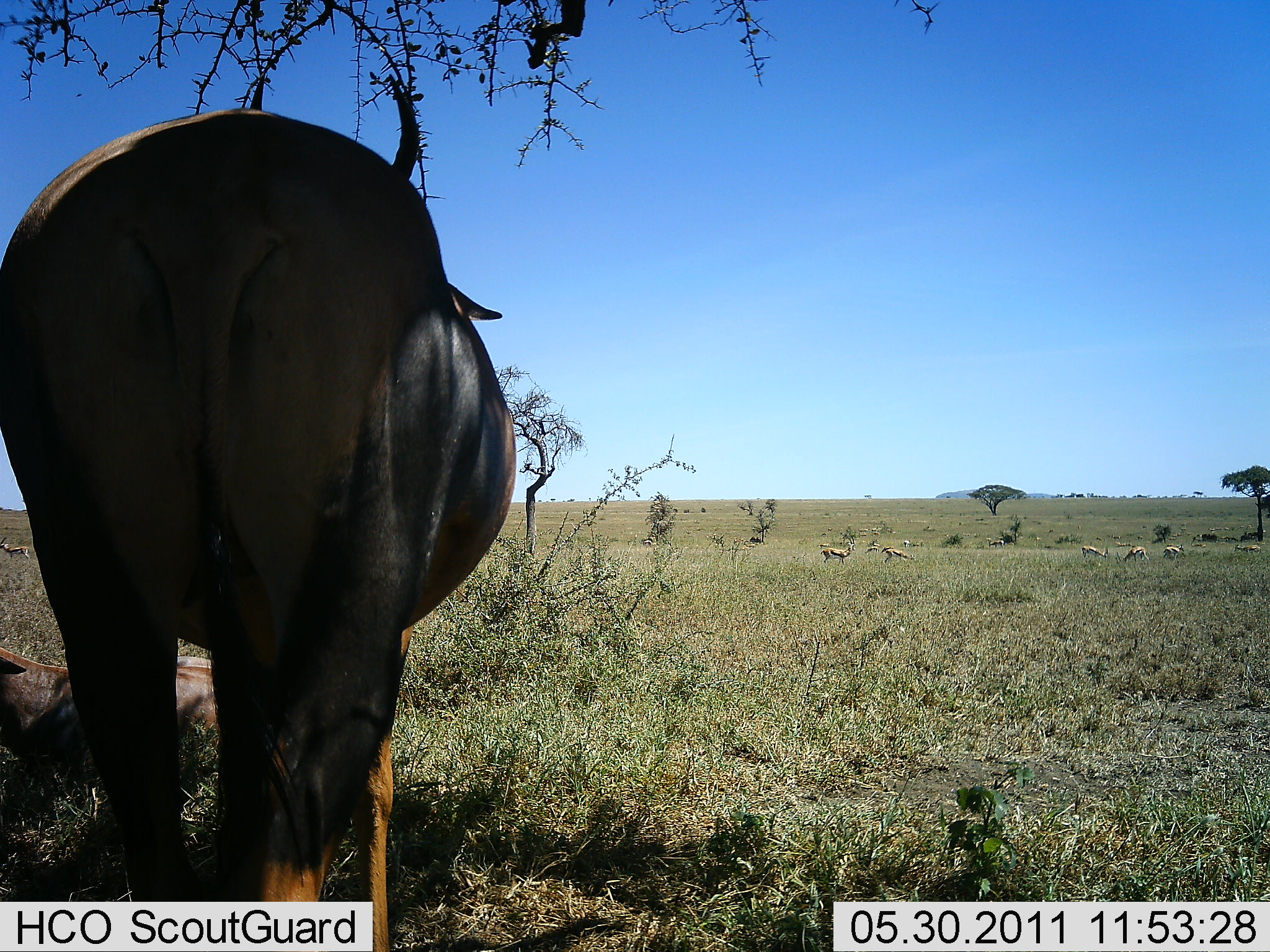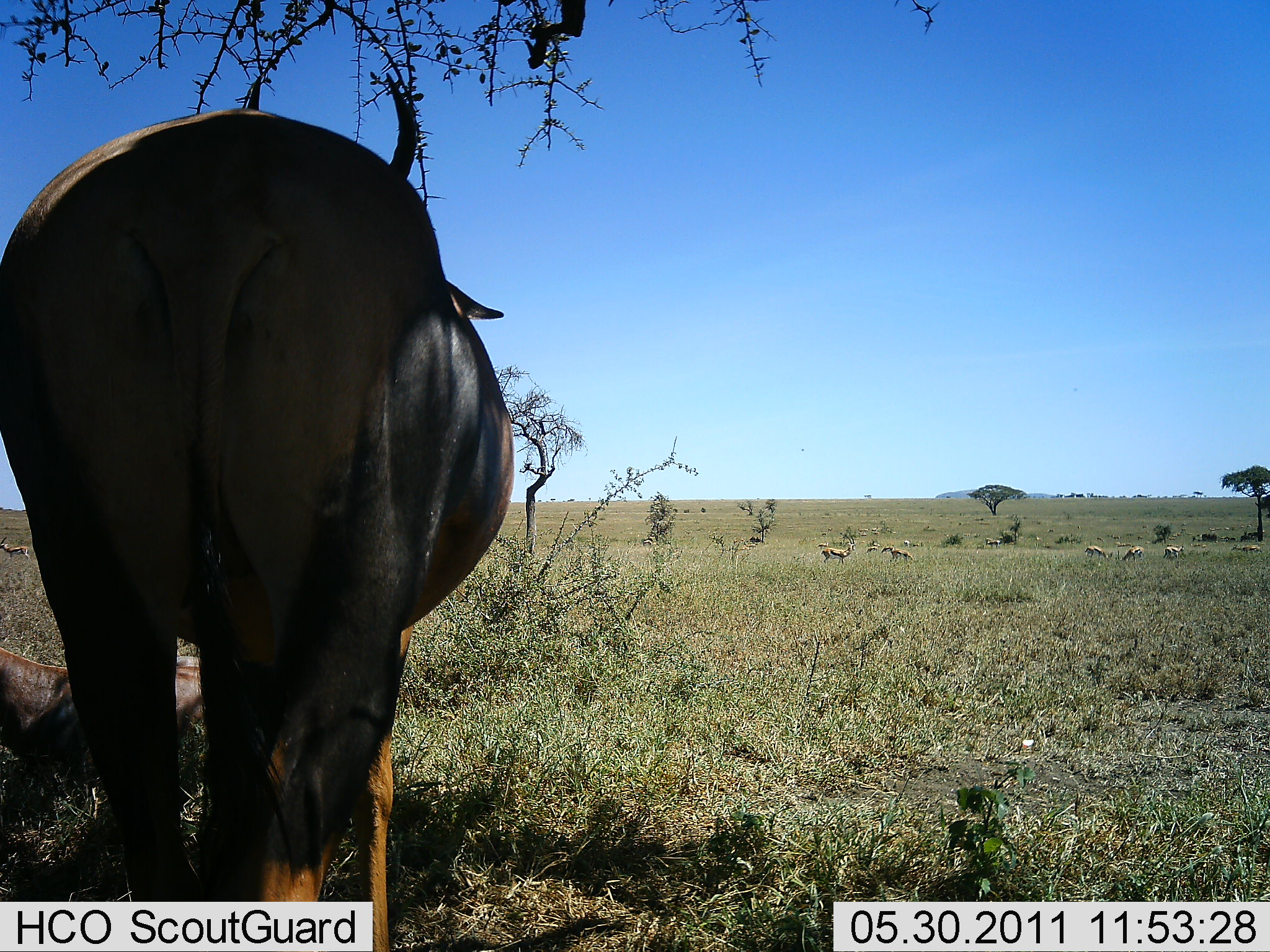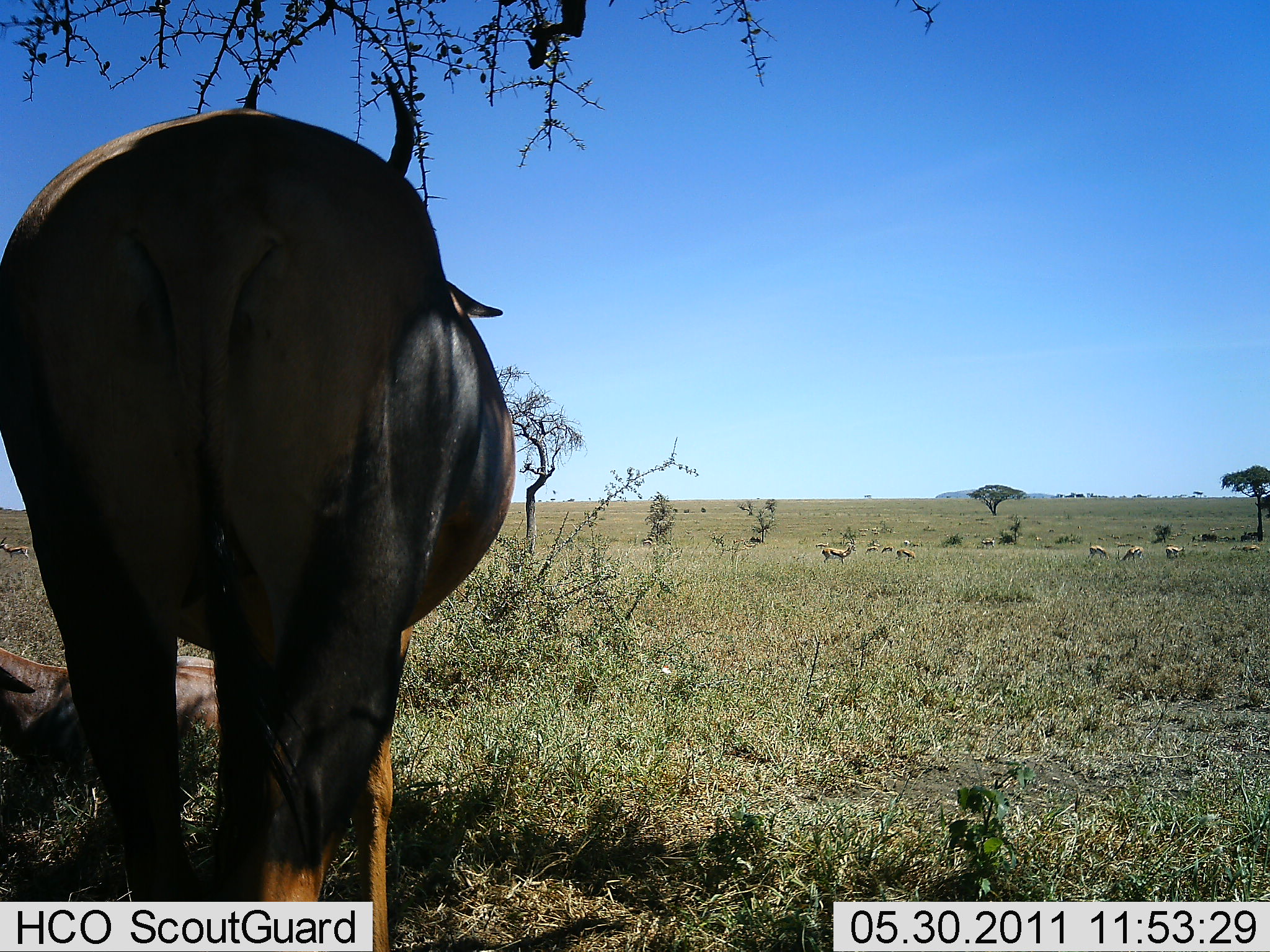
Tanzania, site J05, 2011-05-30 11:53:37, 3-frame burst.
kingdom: Animalia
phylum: Chordata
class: Mammalia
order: Artiodactyla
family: Bovidae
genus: Eudorcas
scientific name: Eudorcas thomsonii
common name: thomson's gazelle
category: gazellethomsons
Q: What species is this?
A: Gazellethomsons (thomson's gazelle) (Eudorcas thomsonii).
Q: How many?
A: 6.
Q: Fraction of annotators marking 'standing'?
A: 57%.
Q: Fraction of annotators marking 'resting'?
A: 0%.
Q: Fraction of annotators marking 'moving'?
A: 14%.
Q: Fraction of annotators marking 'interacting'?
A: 0%.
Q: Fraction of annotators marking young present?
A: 0%.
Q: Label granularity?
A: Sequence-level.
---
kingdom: Animalia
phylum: Chordata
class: Mammalia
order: Artiodactyla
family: Bovidae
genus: Damaliscus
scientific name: Damaliscus lunatus jimela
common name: topi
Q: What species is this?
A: Topi (Damaliscus lunatus jimela).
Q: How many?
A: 2.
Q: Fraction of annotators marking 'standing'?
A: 71%.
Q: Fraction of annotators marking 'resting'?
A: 57%.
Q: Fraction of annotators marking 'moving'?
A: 0%.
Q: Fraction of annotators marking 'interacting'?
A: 0%.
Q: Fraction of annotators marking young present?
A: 0%.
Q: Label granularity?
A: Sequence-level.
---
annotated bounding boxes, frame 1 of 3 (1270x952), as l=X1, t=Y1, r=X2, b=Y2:
animal: l=1, t=111, r=513, b=873; l=0, t=645, r=219, b=780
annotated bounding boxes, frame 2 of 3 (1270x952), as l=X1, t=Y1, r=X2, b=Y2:
animal: l=0, t=110, r=512, b=858; l=0, t=643, r=214, b=786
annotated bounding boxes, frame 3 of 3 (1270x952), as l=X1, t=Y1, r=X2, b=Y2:
animal: l=0, t=105, r=517, b=857; l=0, t=647, r=220, b=780